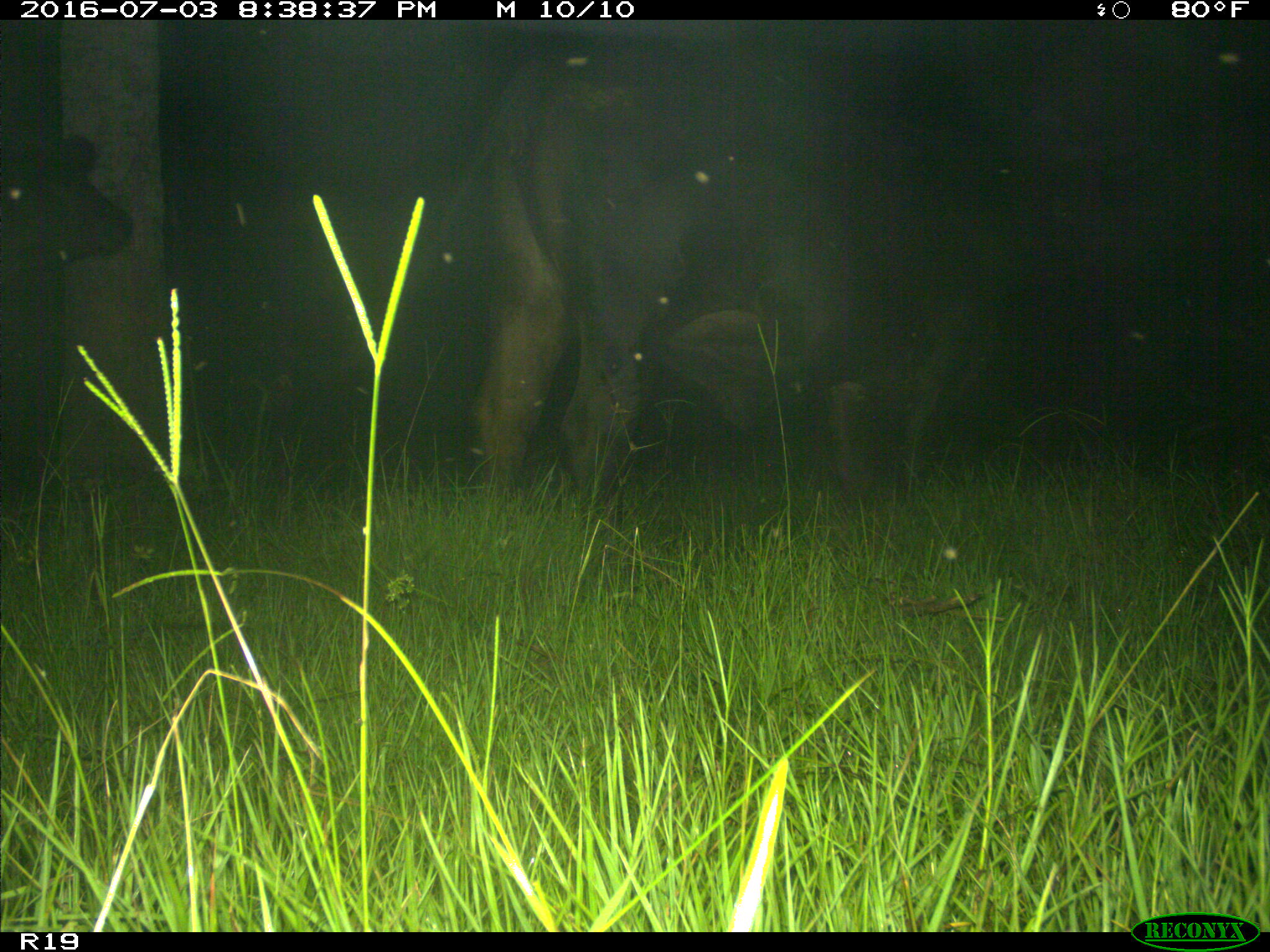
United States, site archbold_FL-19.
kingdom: Animalia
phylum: Chordata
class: Mammalia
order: Artiodactyla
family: Bovidae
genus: Bos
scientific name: Bos taurus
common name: domestic cow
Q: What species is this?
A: Bos taurus (domestic cow).